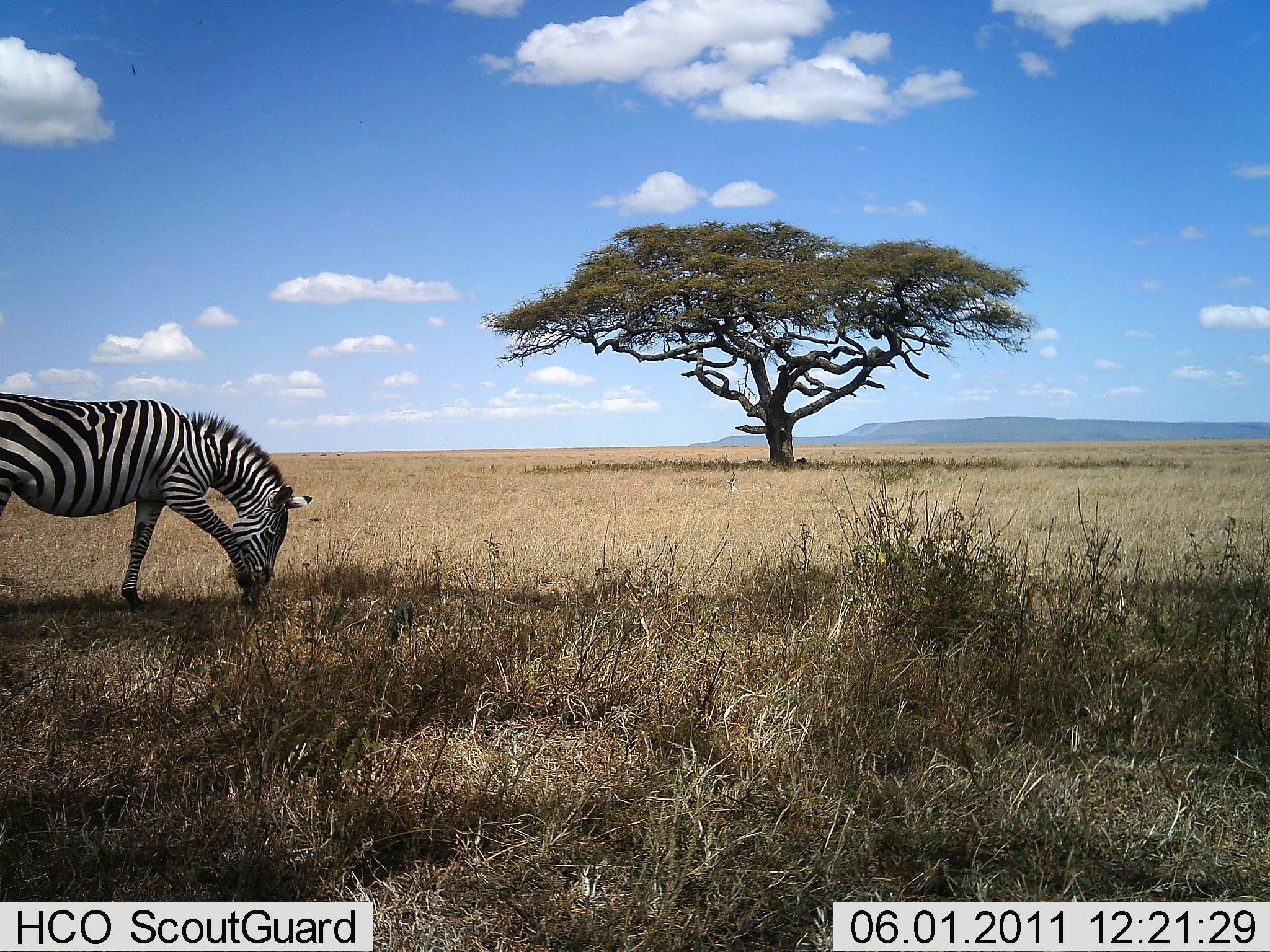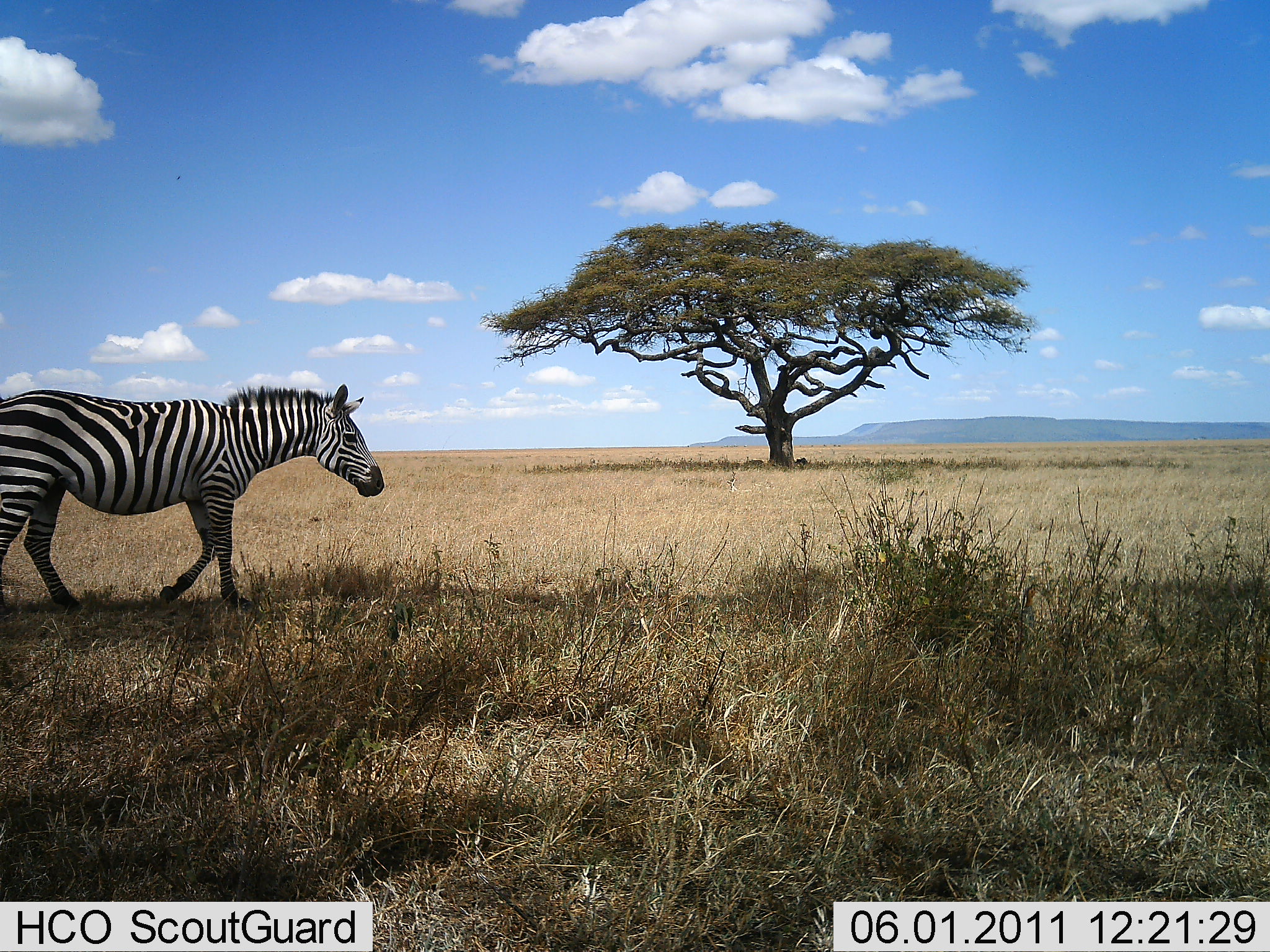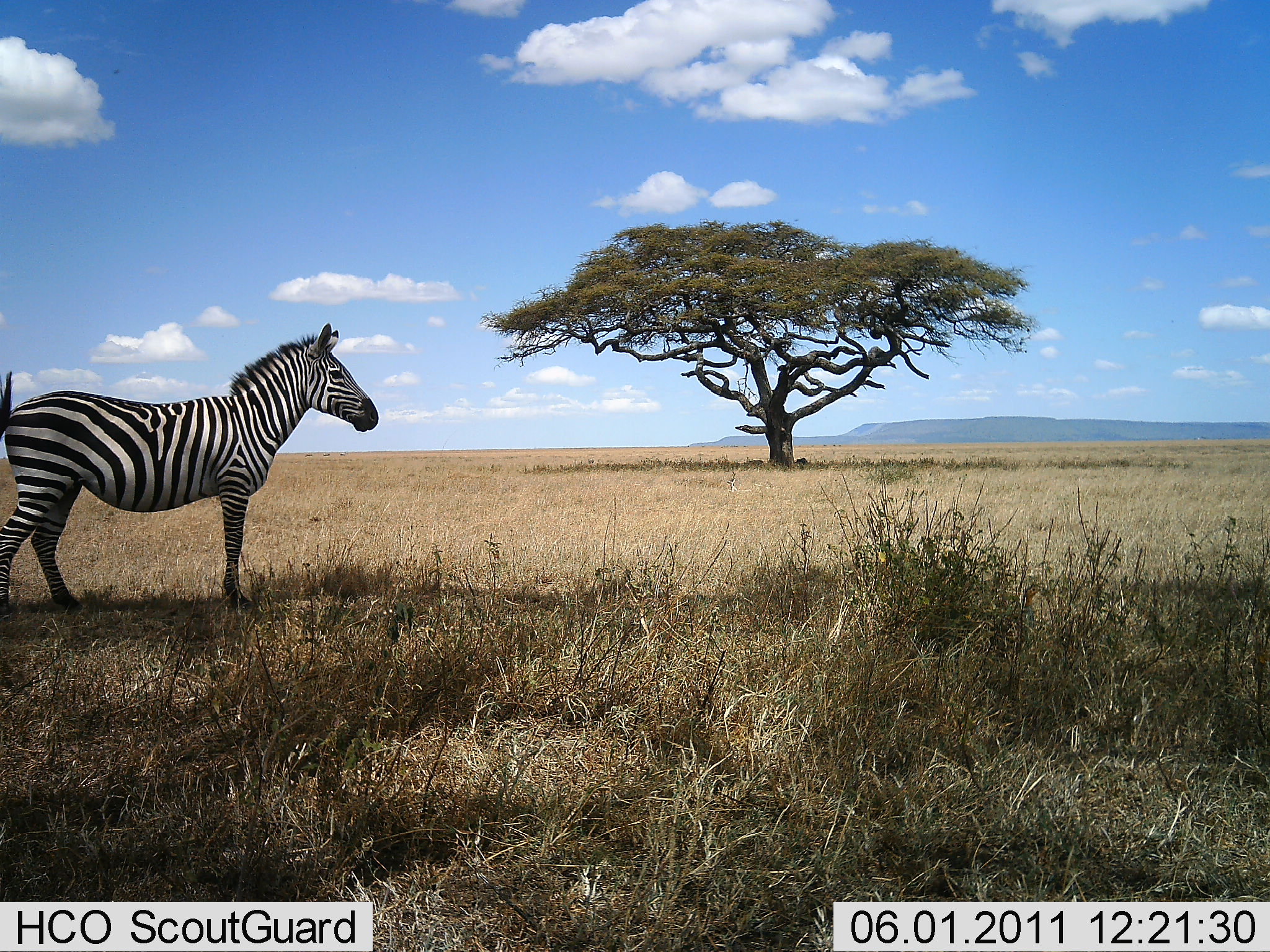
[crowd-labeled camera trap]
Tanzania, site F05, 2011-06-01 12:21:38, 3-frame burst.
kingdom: Animalia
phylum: Chordata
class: Mammalia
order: Perissodactyla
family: Equidae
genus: Equus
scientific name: Equus quagga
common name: plains zebra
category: zebra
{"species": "zebra (plains zebra) (Equus quagga)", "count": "1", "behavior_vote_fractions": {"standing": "70%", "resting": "0%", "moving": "20%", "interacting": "0%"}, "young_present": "0%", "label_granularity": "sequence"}